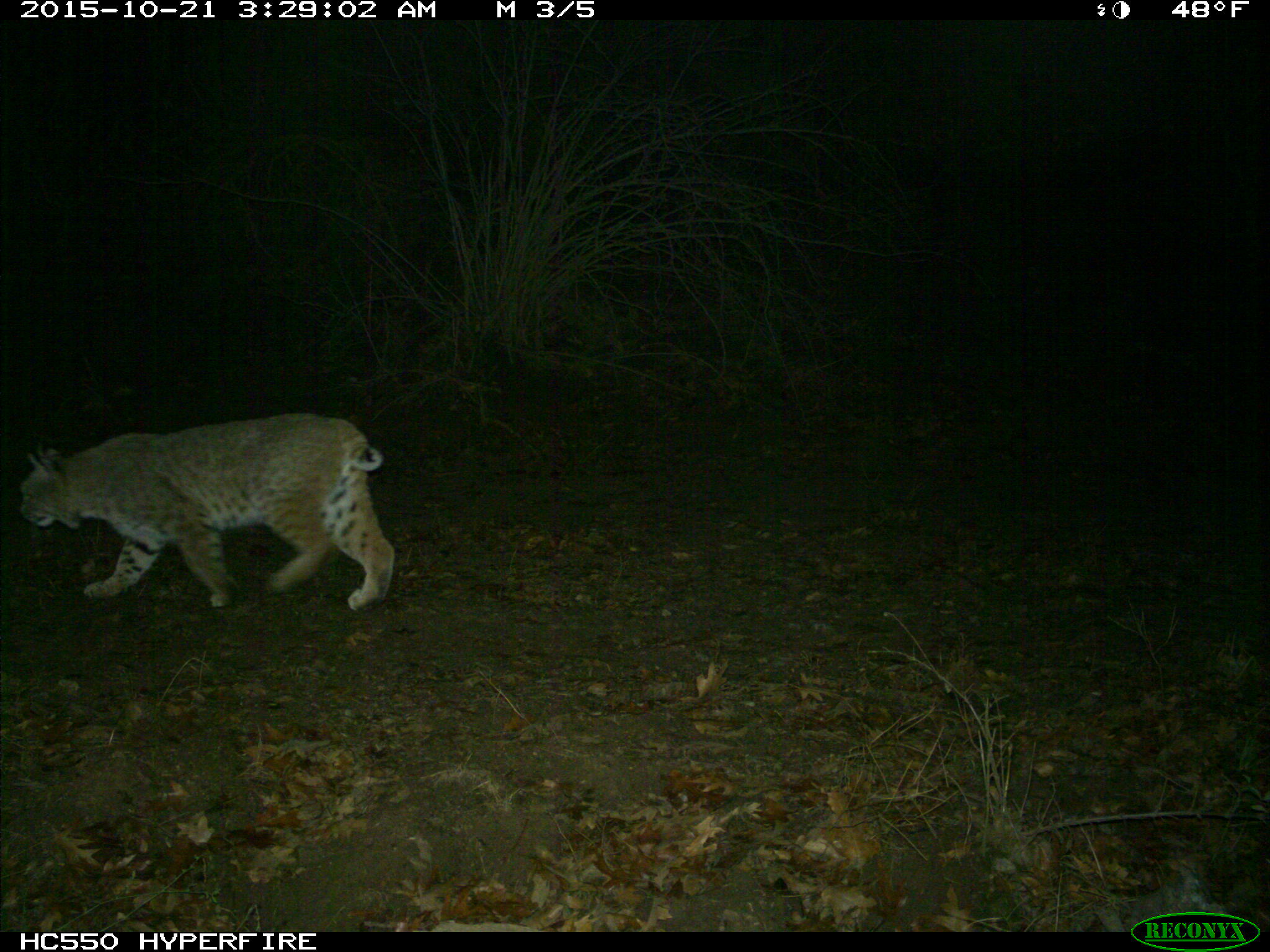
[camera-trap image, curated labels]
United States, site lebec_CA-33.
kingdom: Animalia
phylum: Chordata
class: Mammalia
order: Carnivora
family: Felidae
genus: Lynx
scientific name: Lynx rufus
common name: bobcat